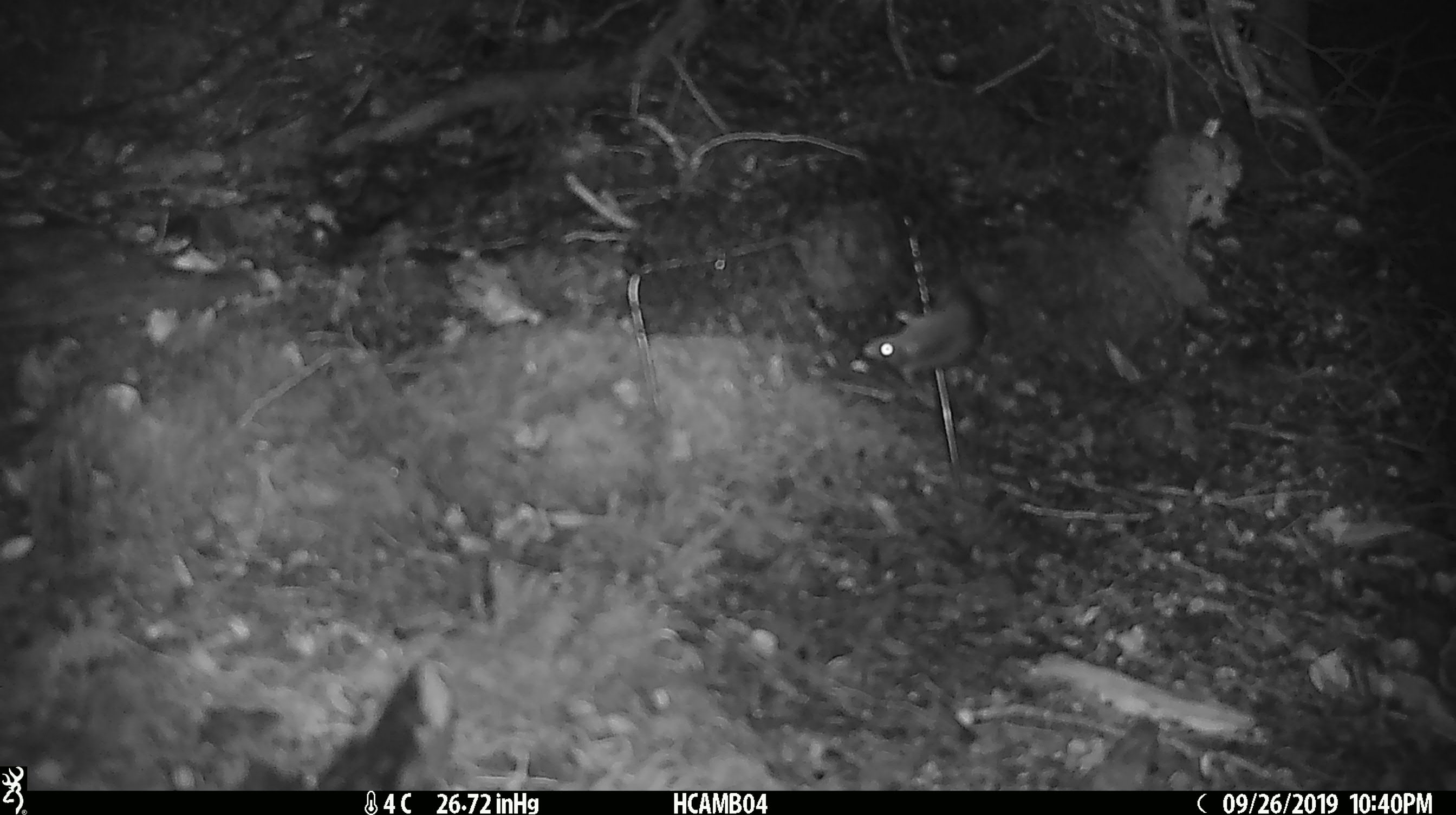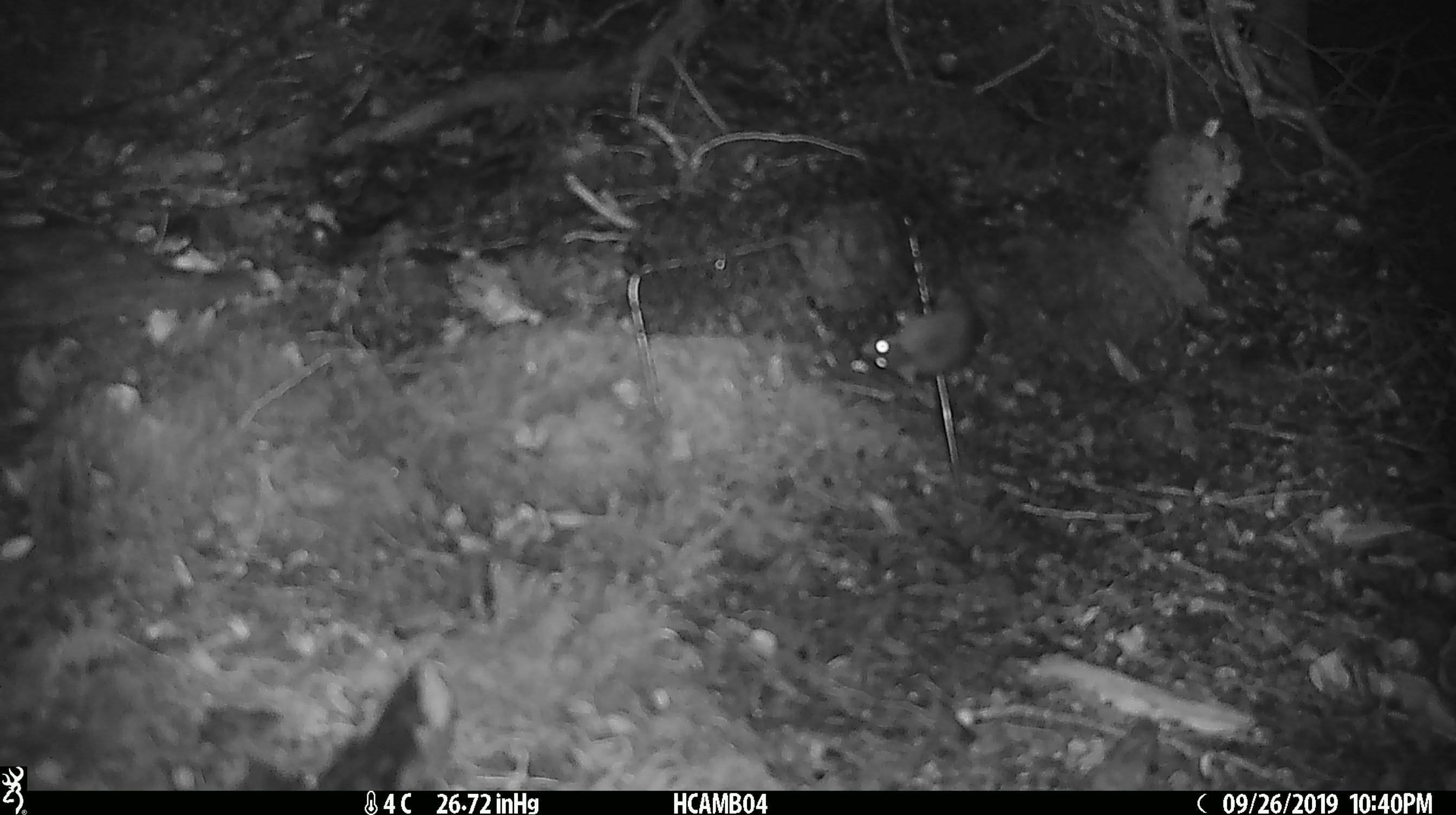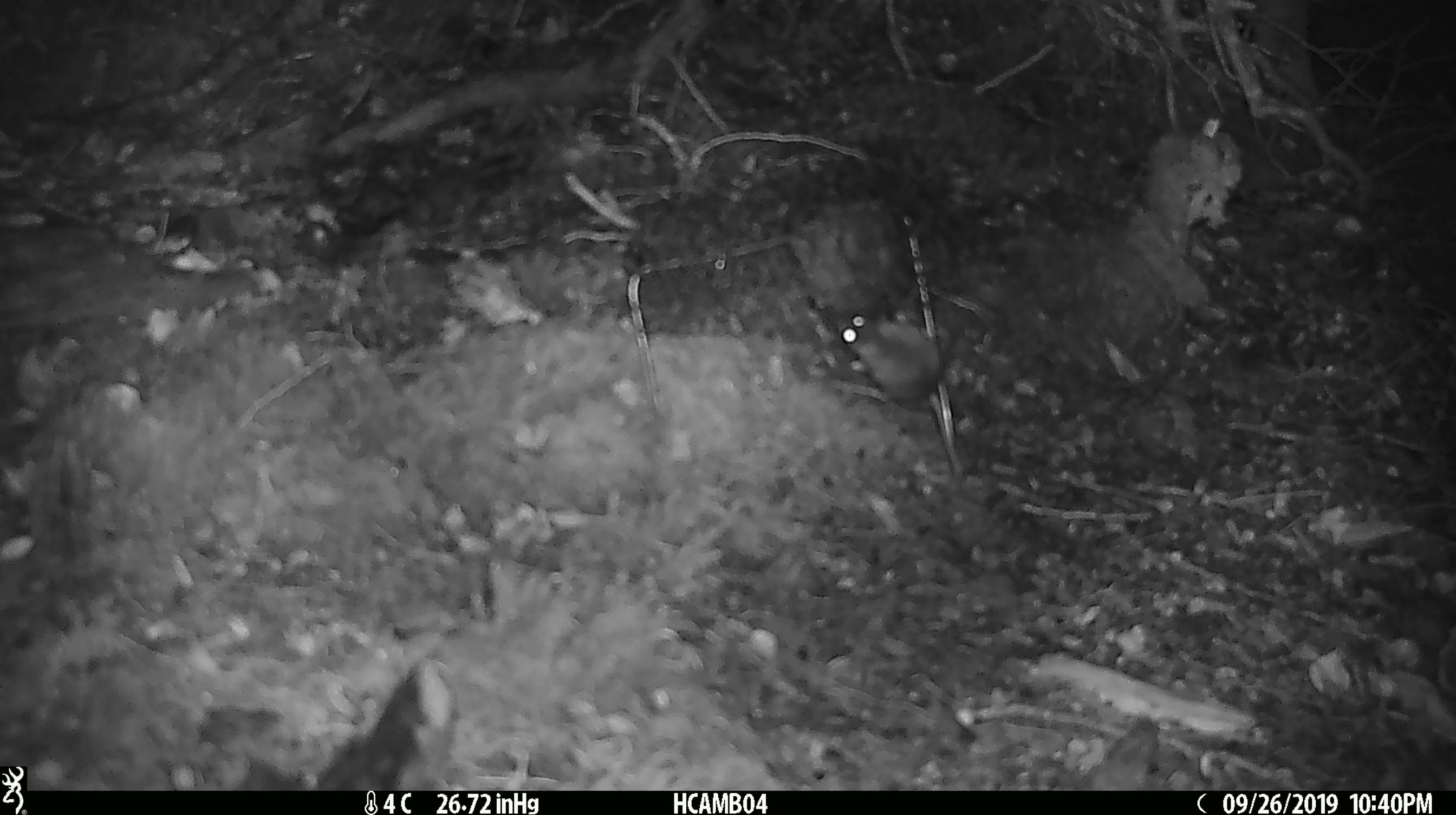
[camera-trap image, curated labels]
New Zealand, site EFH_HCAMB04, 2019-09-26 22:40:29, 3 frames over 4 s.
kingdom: Animalia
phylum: Chordata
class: Mammalia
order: Rodentia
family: Muridae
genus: Mus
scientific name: Mus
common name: mouse